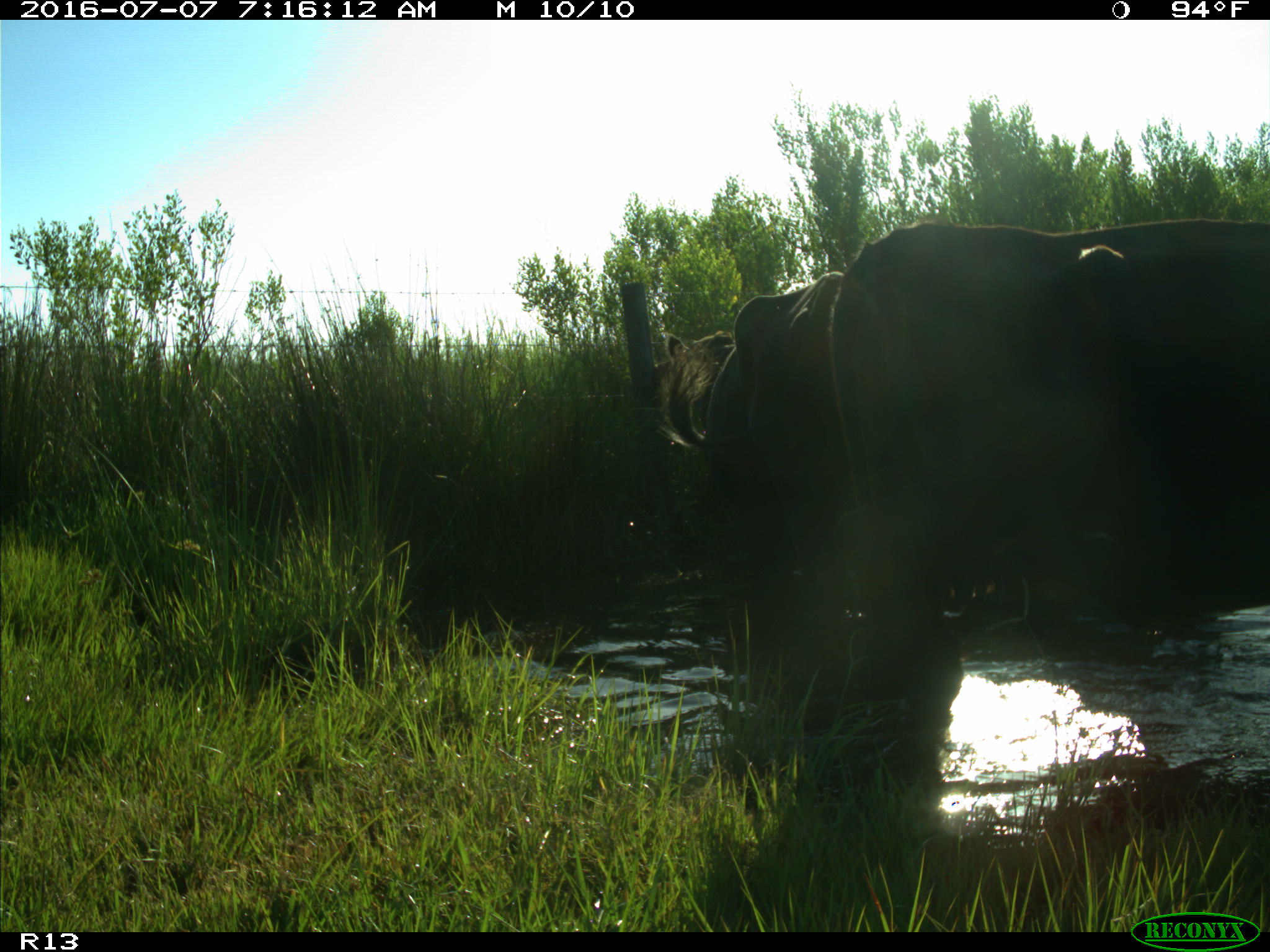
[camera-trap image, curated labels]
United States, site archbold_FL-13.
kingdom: Animalia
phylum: Chordata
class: Mammalia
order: Artiodactyla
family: Bovidae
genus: Bos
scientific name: Bos taurus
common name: domestic cow